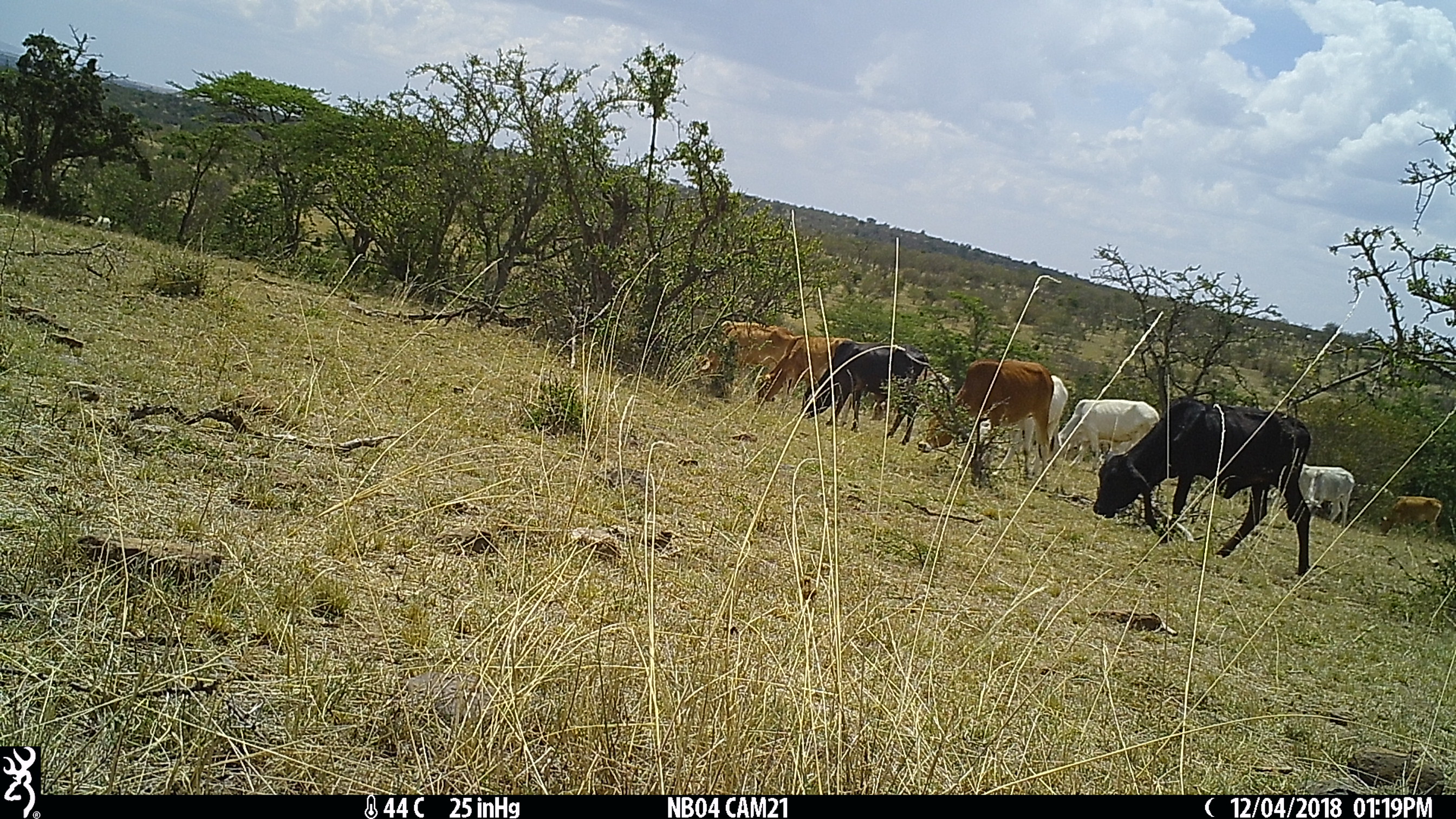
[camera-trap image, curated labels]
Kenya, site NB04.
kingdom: Animalia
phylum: Chordata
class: Mammalia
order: Artiodactyla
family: Bovidae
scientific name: Bovidae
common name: sheep or goat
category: shoat